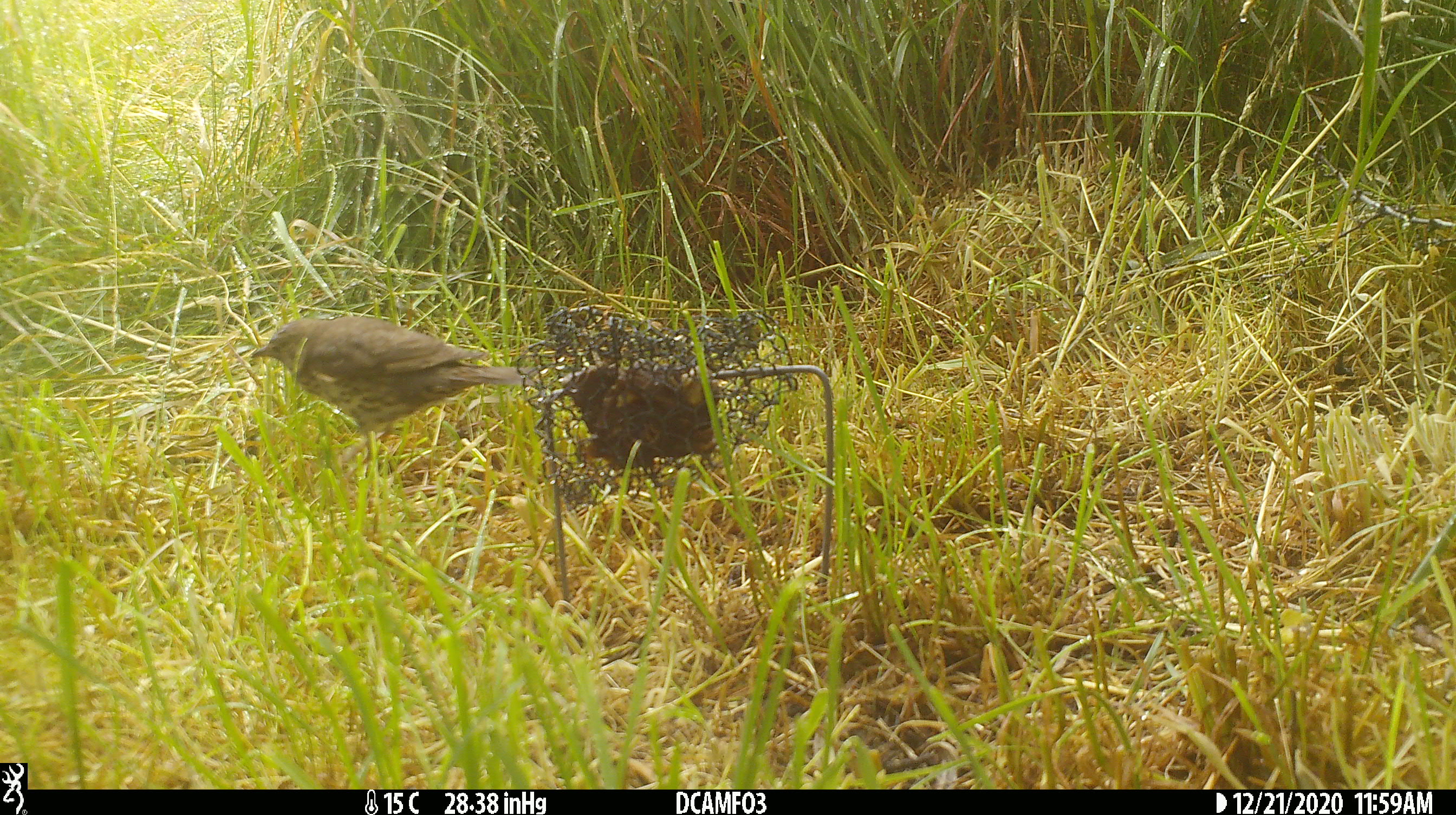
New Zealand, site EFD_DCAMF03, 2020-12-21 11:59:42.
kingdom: Animalia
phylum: Chordata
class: Aves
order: Passeriformes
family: Turdidae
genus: Turdus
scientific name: Turdus philomelos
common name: song thrush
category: thrush